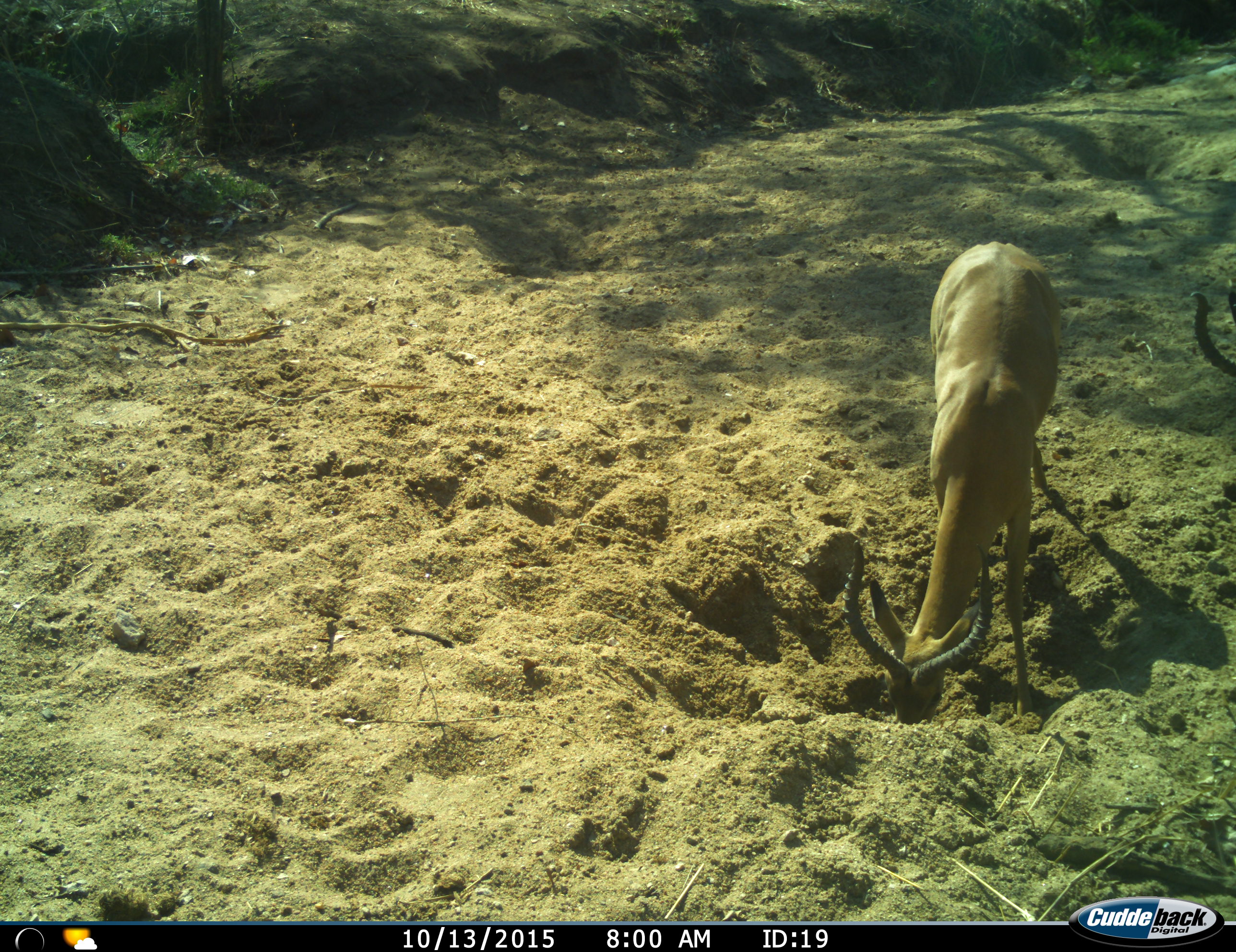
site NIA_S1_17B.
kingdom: Animalia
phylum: Chordata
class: Mammalia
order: Artiodactyla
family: Bovidae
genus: Aepyceros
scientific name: Aepyceros melampus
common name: impala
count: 2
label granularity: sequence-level